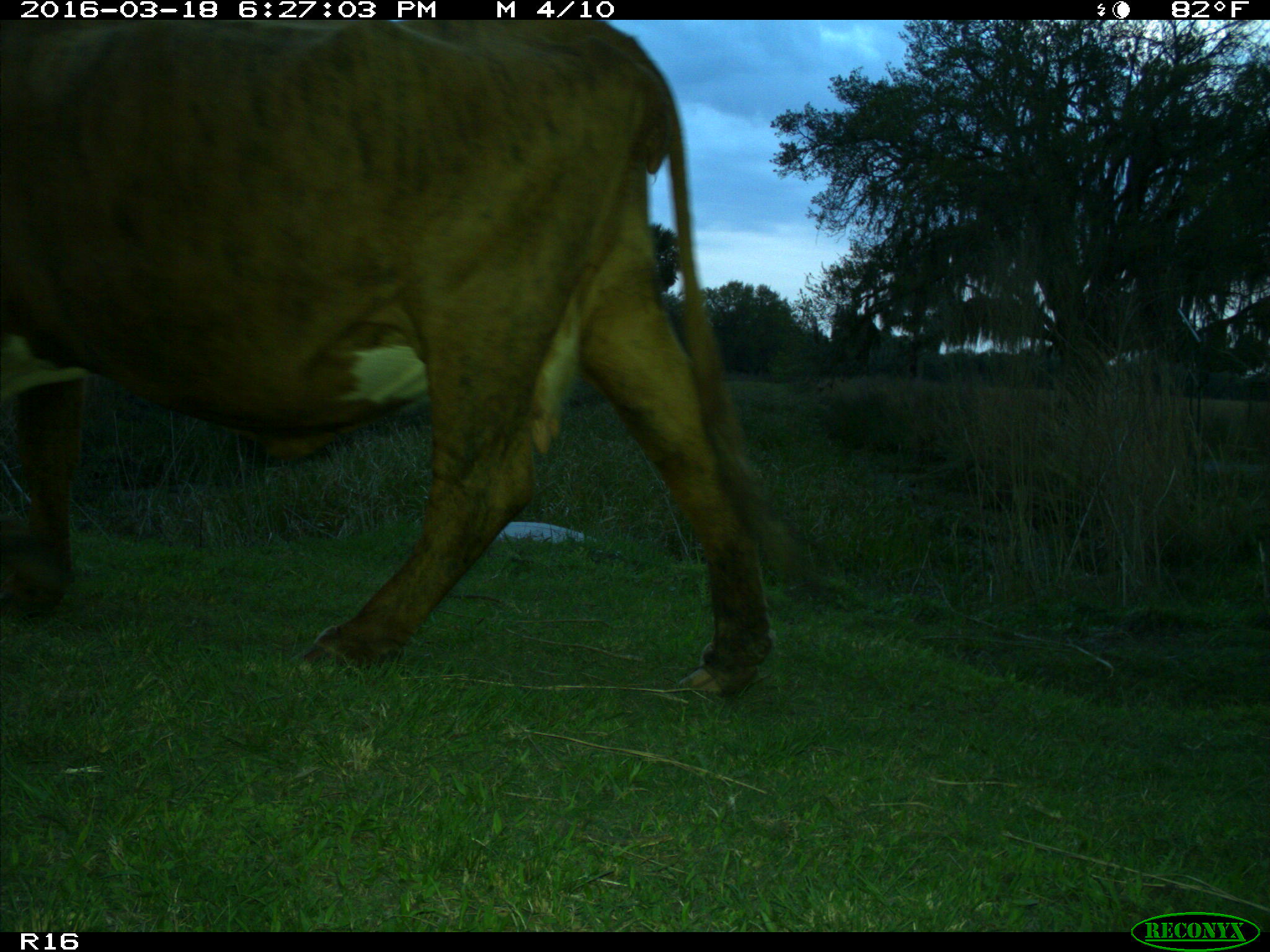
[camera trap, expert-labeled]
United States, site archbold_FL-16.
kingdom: Animalia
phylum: Chordata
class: Mammalia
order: Artiodactyla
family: Bovidae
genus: Bos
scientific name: Bos taurus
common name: domestic cow